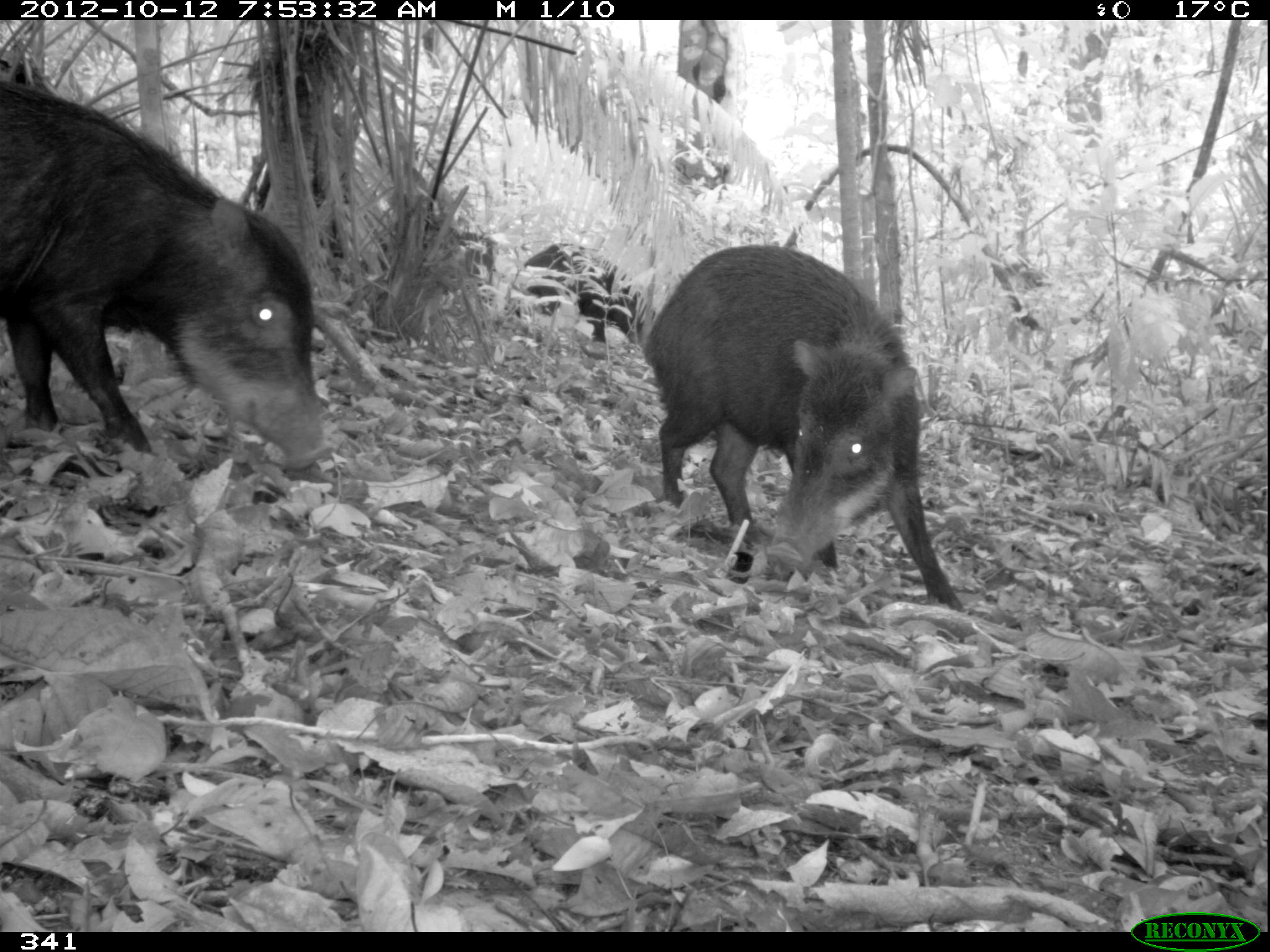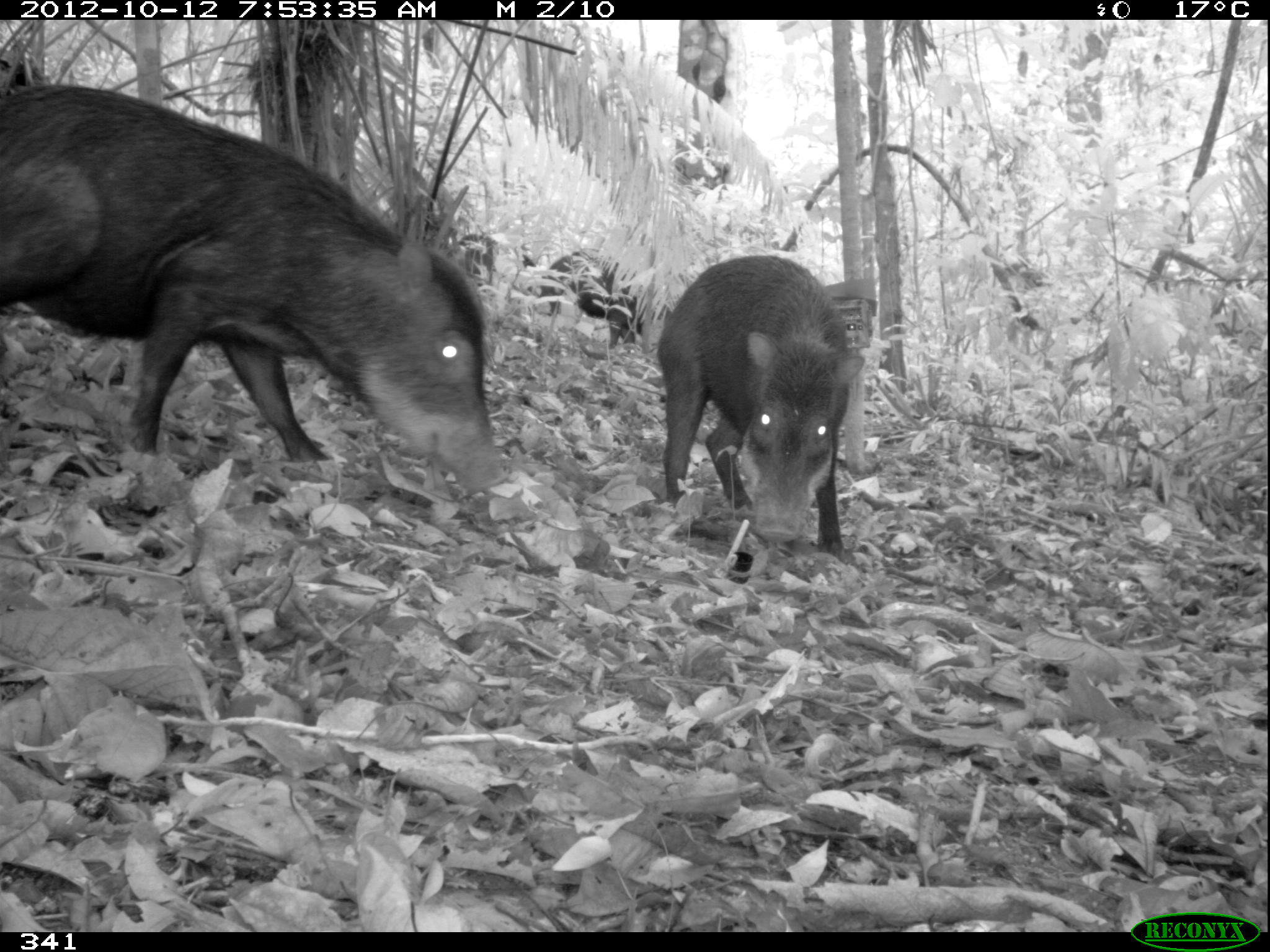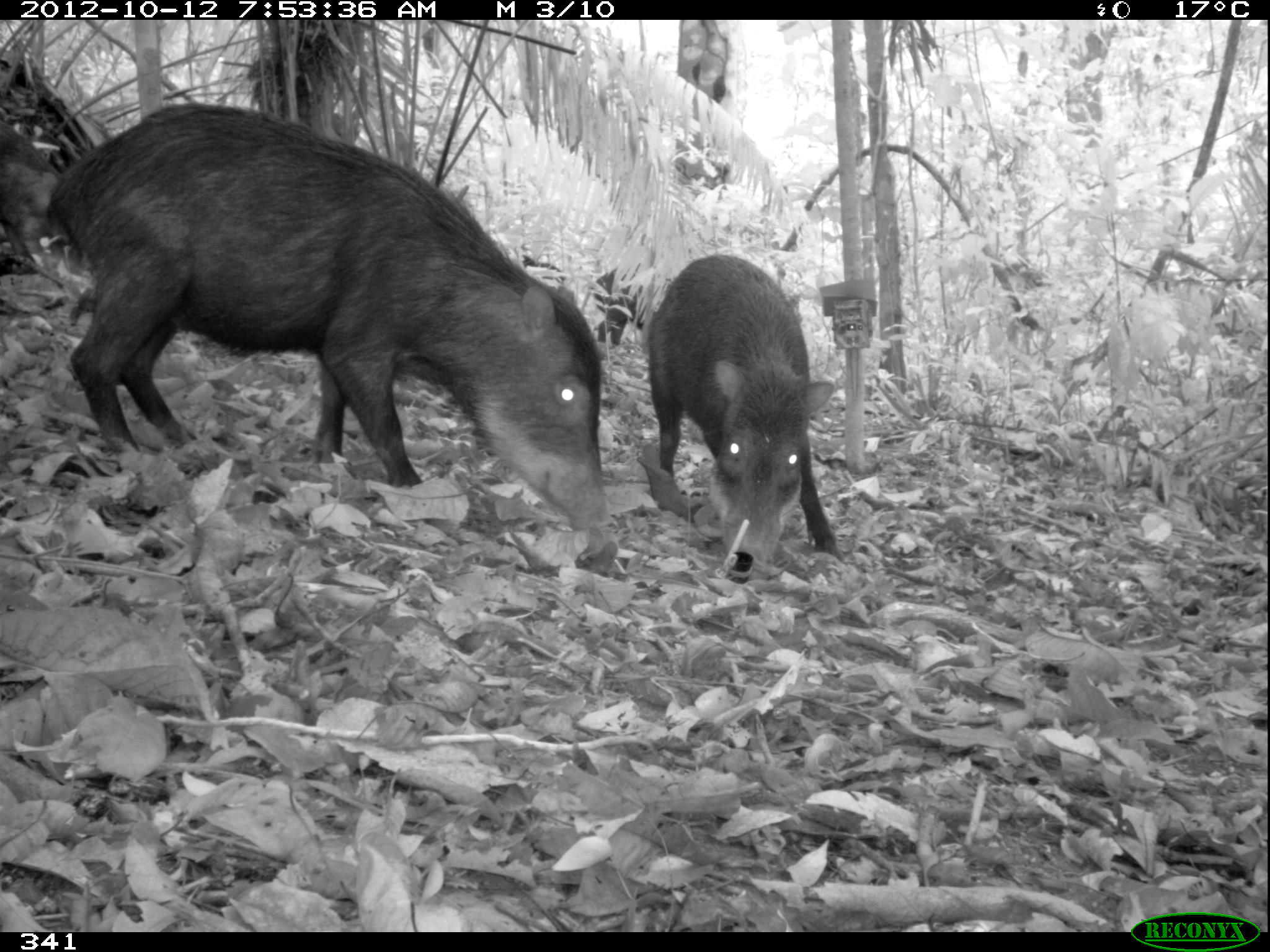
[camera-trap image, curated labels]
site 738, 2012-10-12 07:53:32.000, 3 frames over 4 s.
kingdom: Animalia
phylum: Chordata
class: Mammalia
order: Artiodactyla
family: Tayassuidae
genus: Tayassu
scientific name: Tayassu pecari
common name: white-lipped peccary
Tayassu pecari (white-lipped peccary).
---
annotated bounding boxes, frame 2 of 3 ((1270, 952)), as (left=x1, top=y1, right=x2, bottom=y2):
tayassu pecari: (left=0, top=81, right=509, bottom=494); (left=651, top=255, right=865, bottom=551); (left=540, top=250, right=642, bottom=347); (left=459, top=230, right=538, bottom=287)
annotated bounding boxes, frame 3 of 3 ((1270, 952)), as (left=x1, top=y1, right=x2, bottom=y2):
tayassu pecari: (left=44, top=100, right=612, bottom=534); (left=645, top=252, right=845, bottom=568); (left=0, top=121, right=70, bottom=267); (left=592, top=269, right=644, bottom=345); (left=514, top=254, right=565, bottom=289)